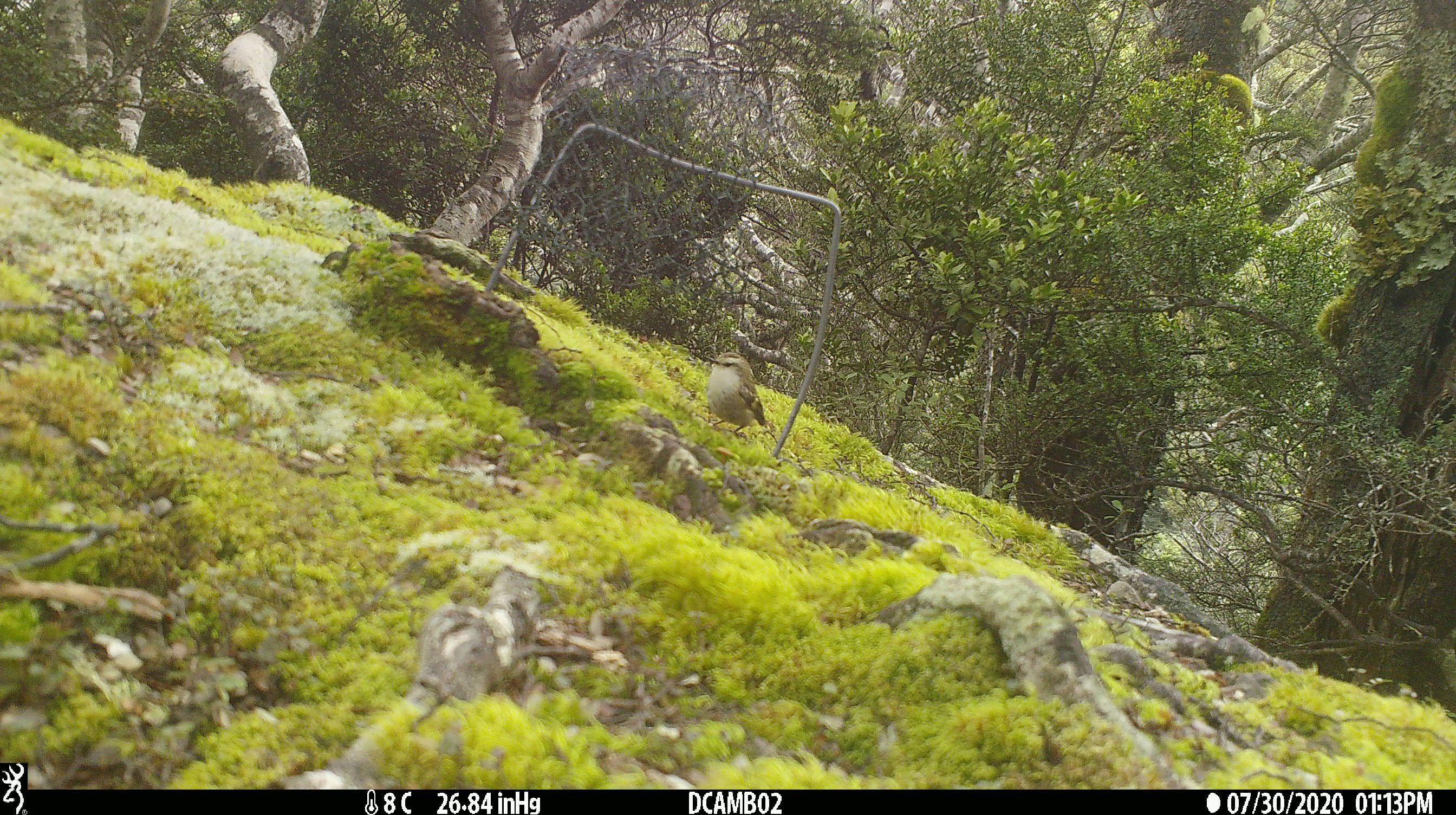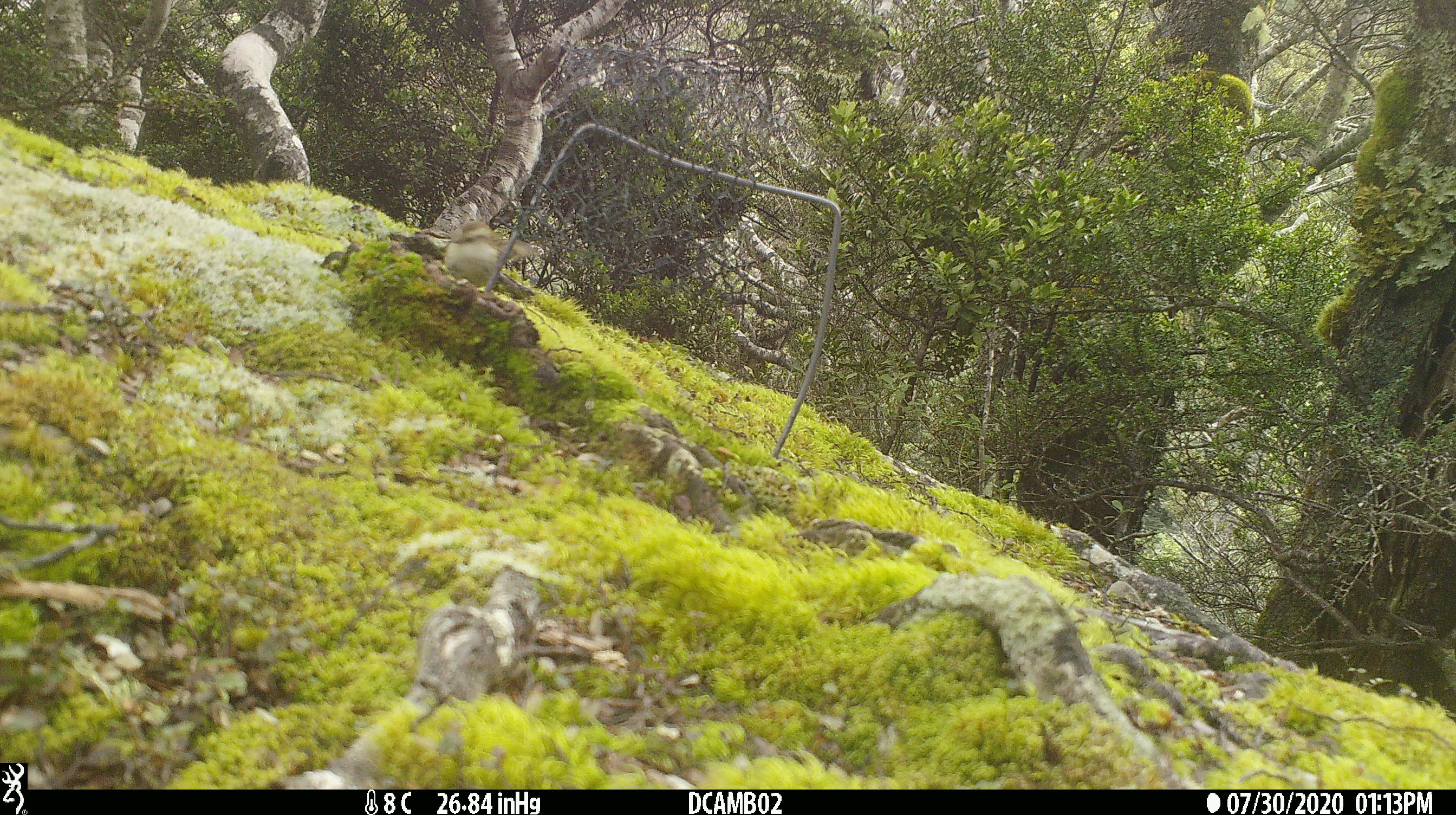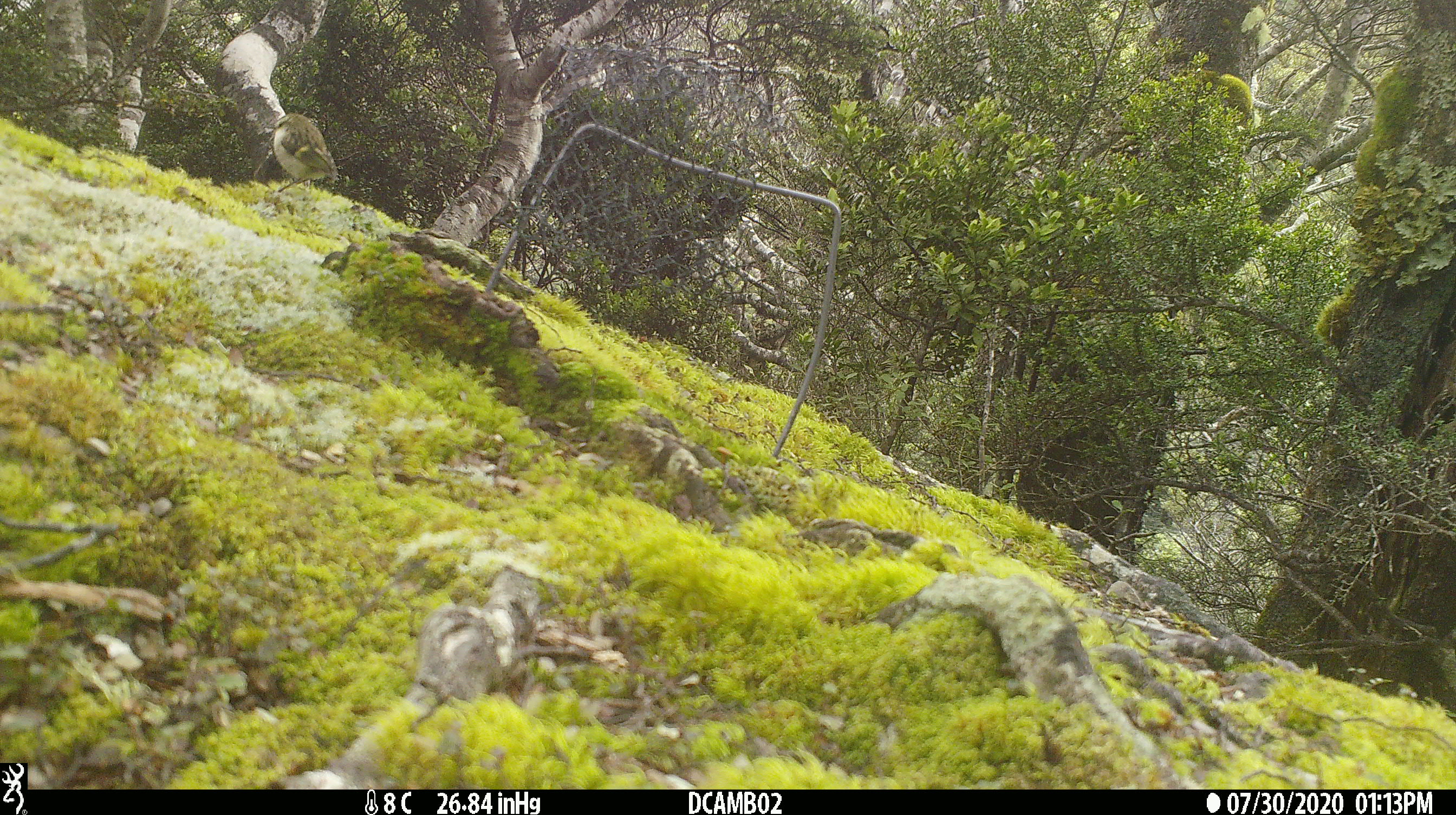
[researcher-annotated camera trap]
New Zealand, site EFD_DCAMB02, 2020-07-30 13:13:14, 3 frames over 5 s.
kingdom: Animalia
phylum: Chordata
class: Aves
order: Passeriformes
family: Acanthisittidae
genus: Acanthisitta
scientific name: Acanthisitta chloris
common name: rifleman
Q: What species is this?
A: Rifleman (Acanthisitta chloris).